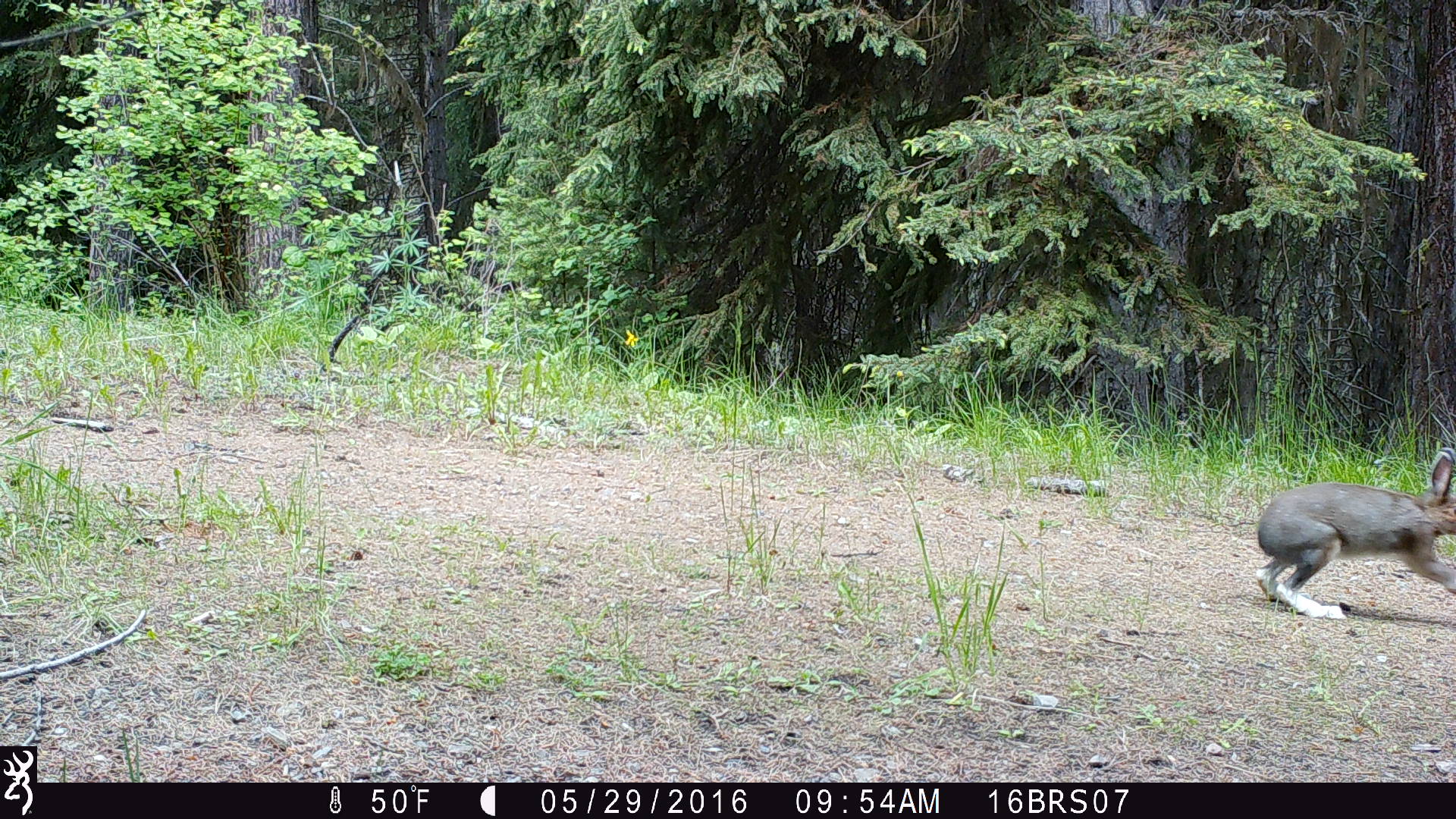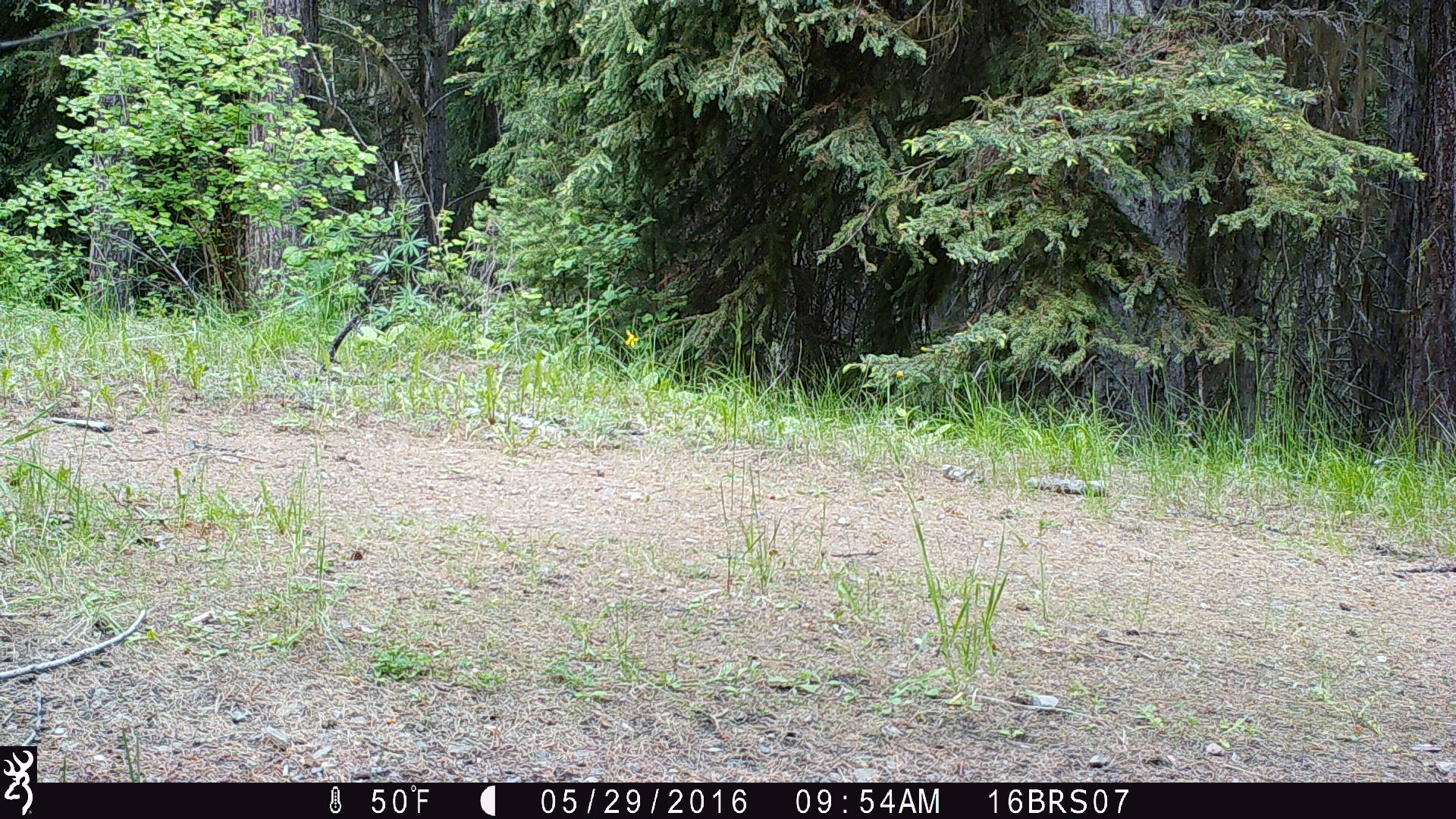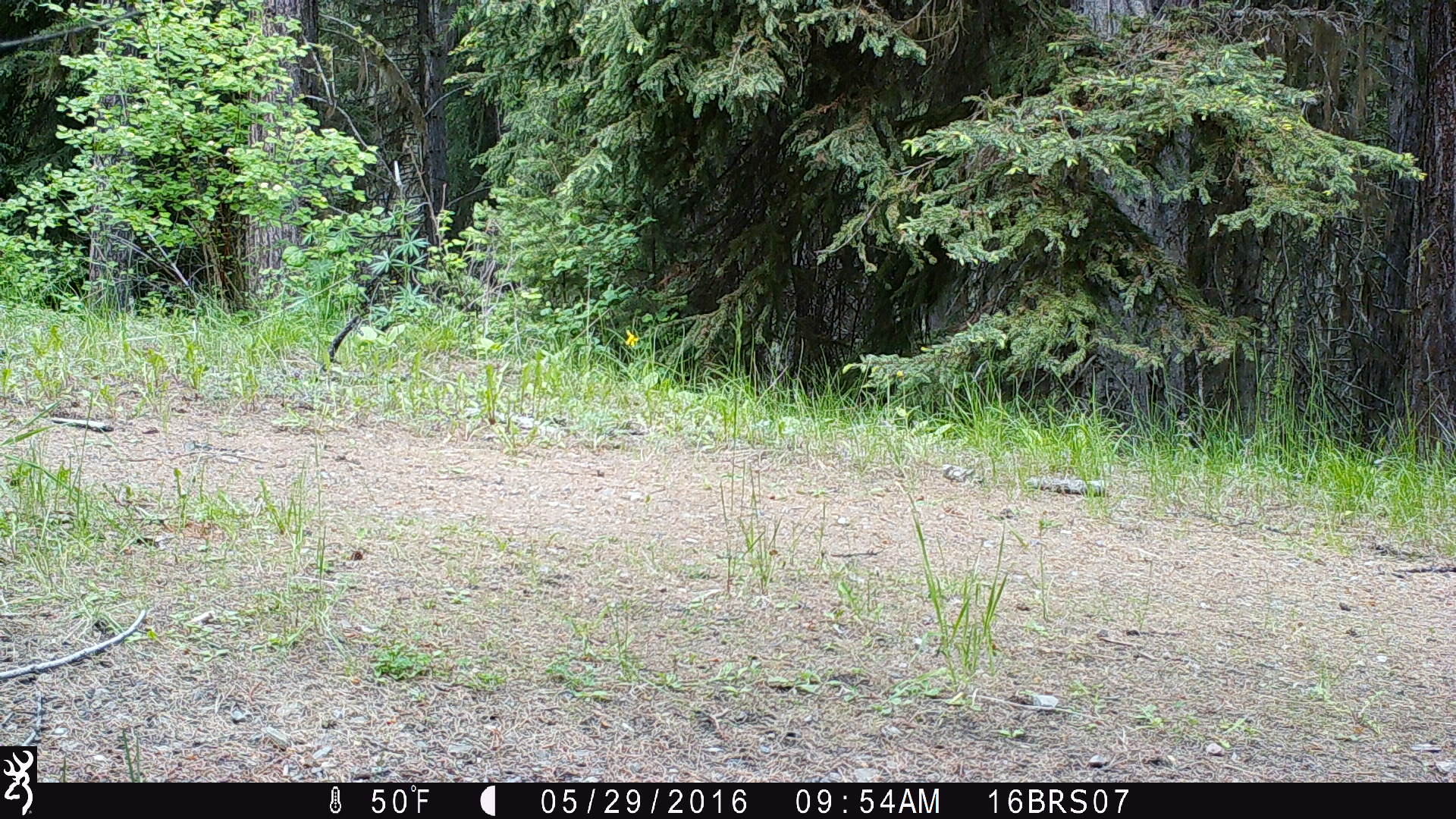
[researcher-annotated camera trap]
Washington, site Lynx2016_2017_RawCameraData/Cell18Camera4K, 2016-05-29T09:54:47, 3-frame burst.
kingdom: Animalia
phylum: Chordata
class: Mammalia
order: Lagomorpha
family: Leporidae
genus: Lepus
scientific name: Lepus americanus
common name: snowshoe hare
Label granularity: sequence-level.